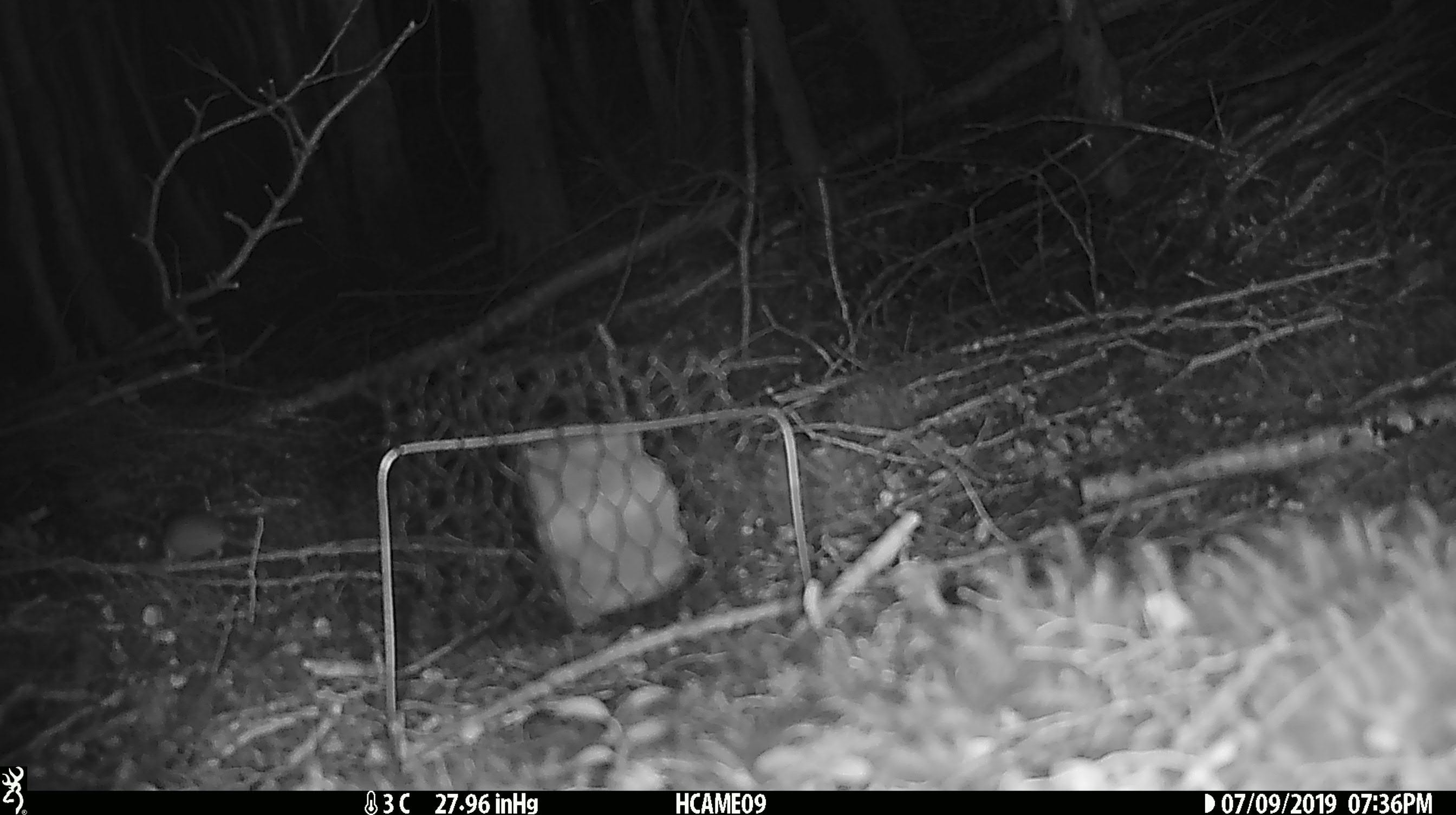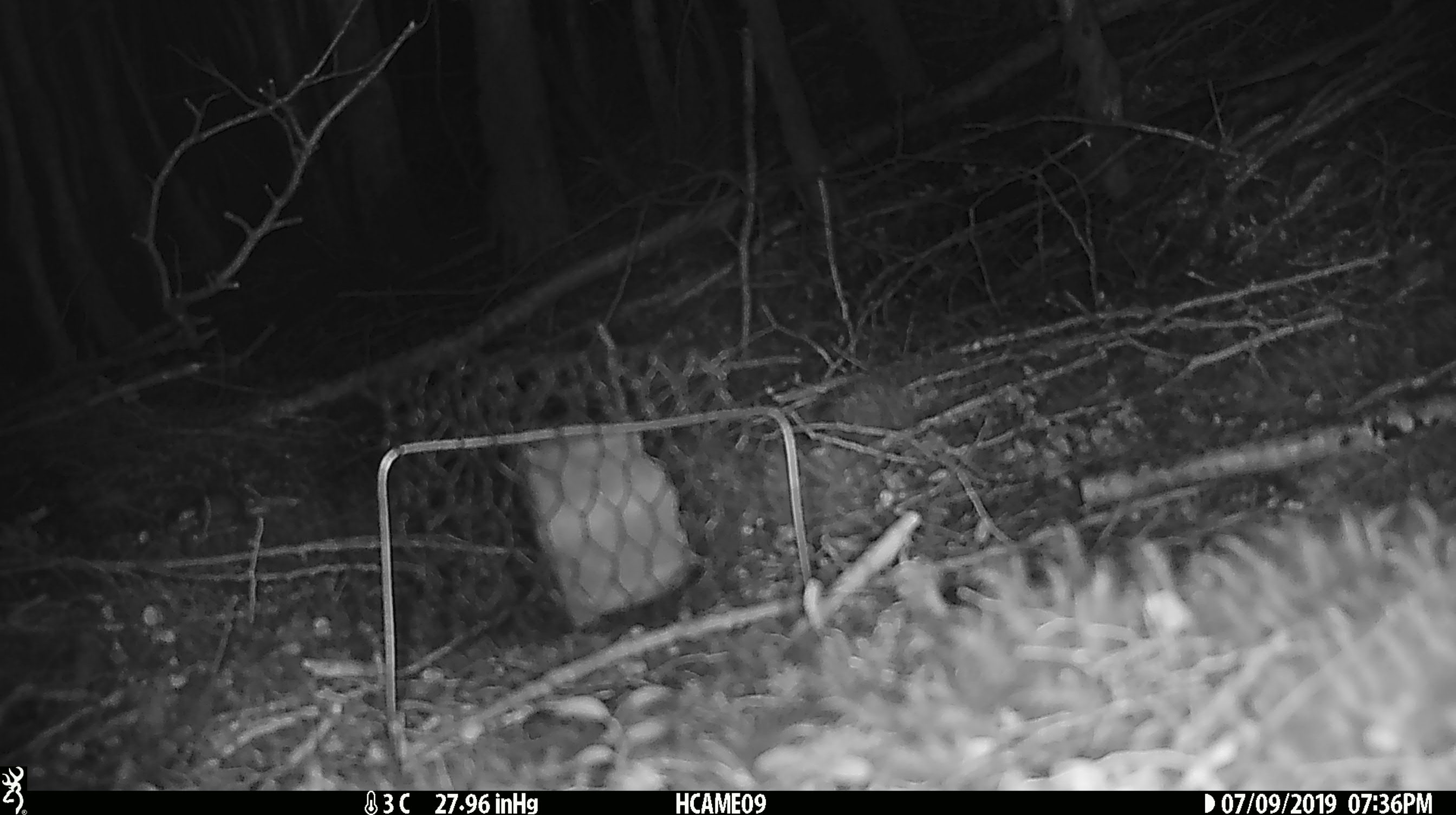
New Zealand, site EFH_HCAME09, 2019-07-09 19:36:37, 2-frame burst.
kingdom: Animalia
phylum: Chordata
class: Mammalia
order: Rodentia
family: Muridae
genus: Mus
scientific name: Mus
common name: mouse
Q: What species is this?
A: Mouse (Mus).